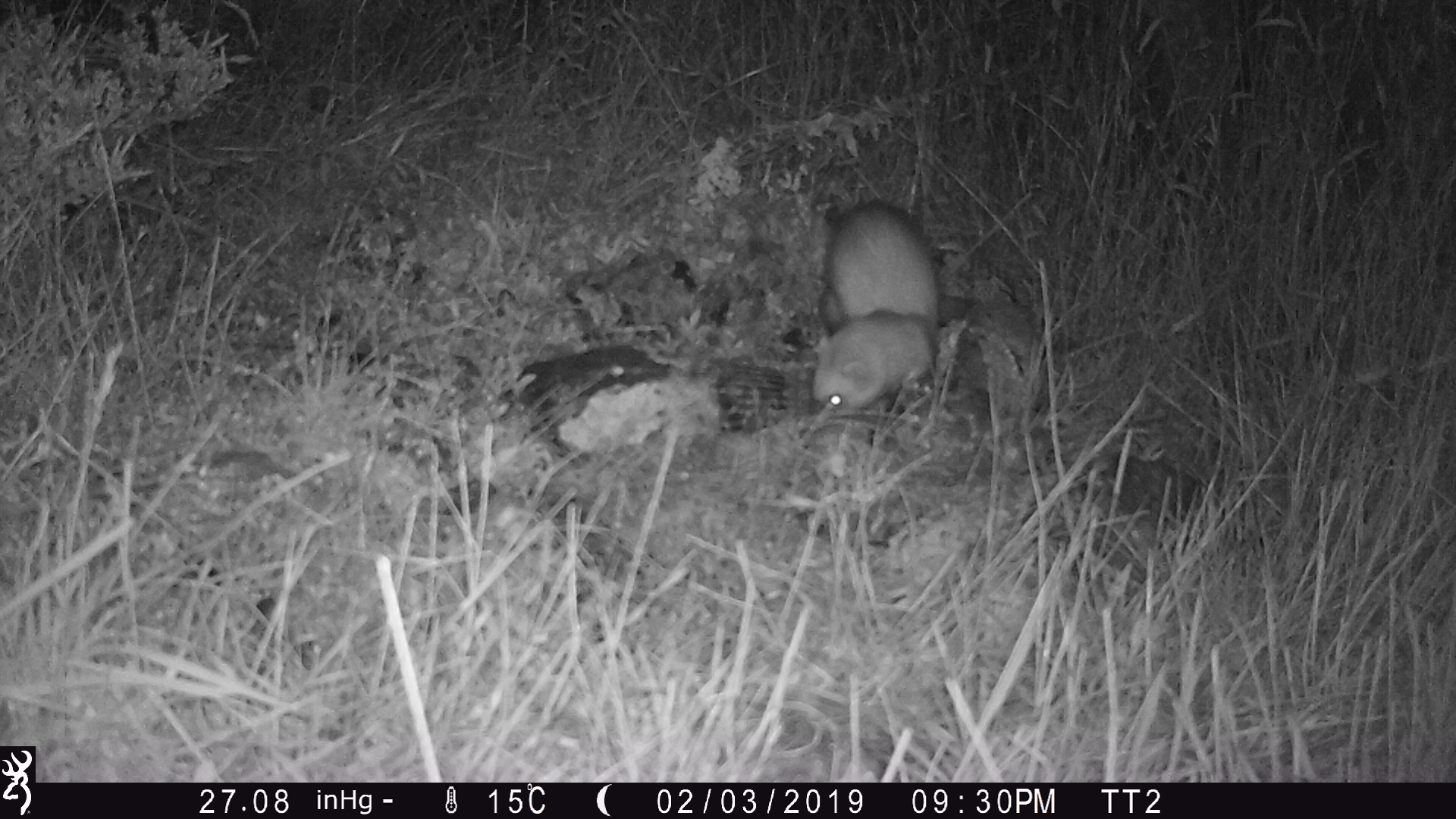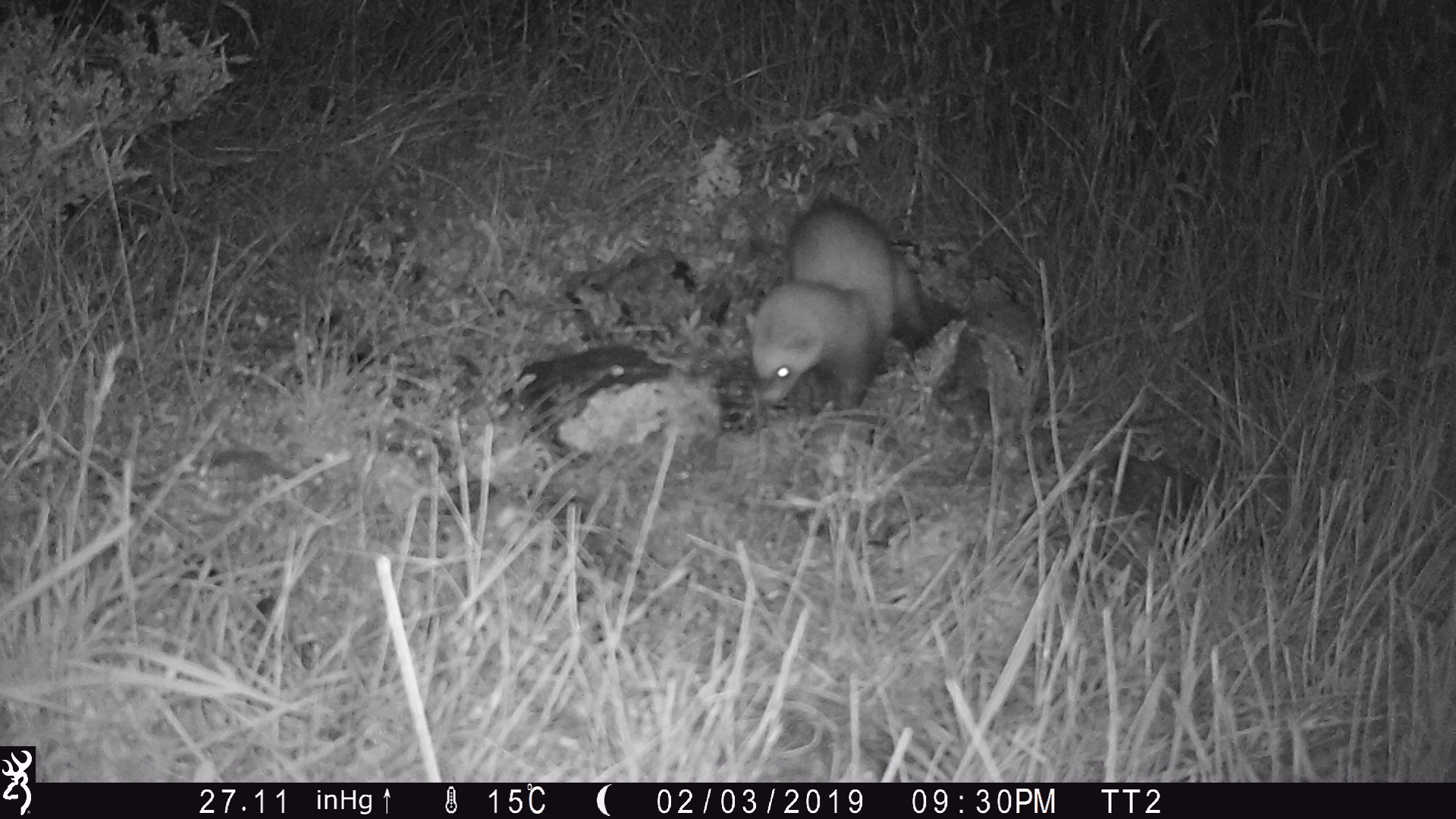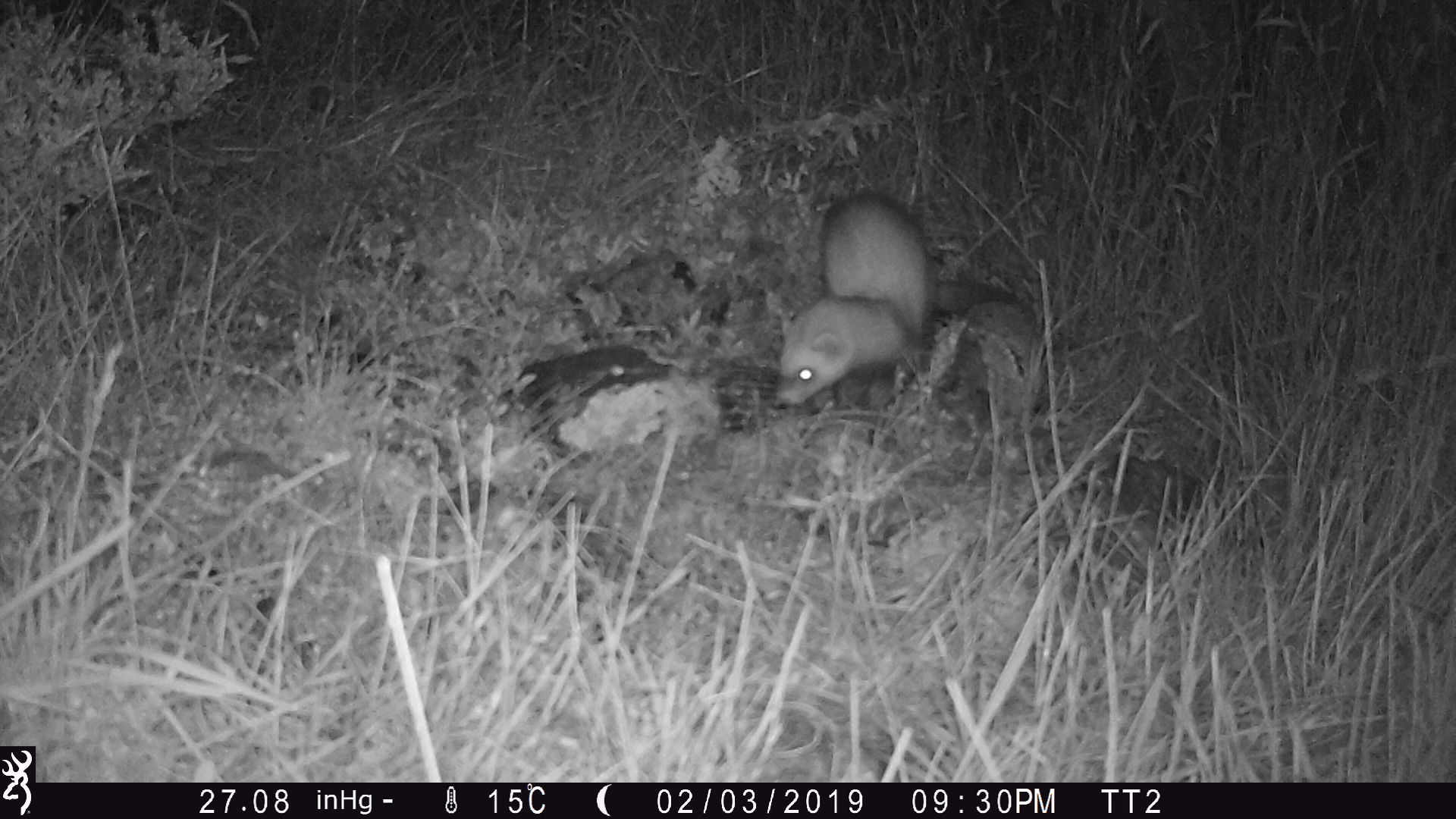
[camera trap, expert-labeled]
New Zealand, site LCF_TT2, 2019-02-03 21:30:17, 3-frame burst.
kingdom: Animalia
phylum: Chordata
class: Mammalia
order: Carnivora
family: Mustelidae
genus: Mustela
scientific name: Mustela furo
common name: ferret